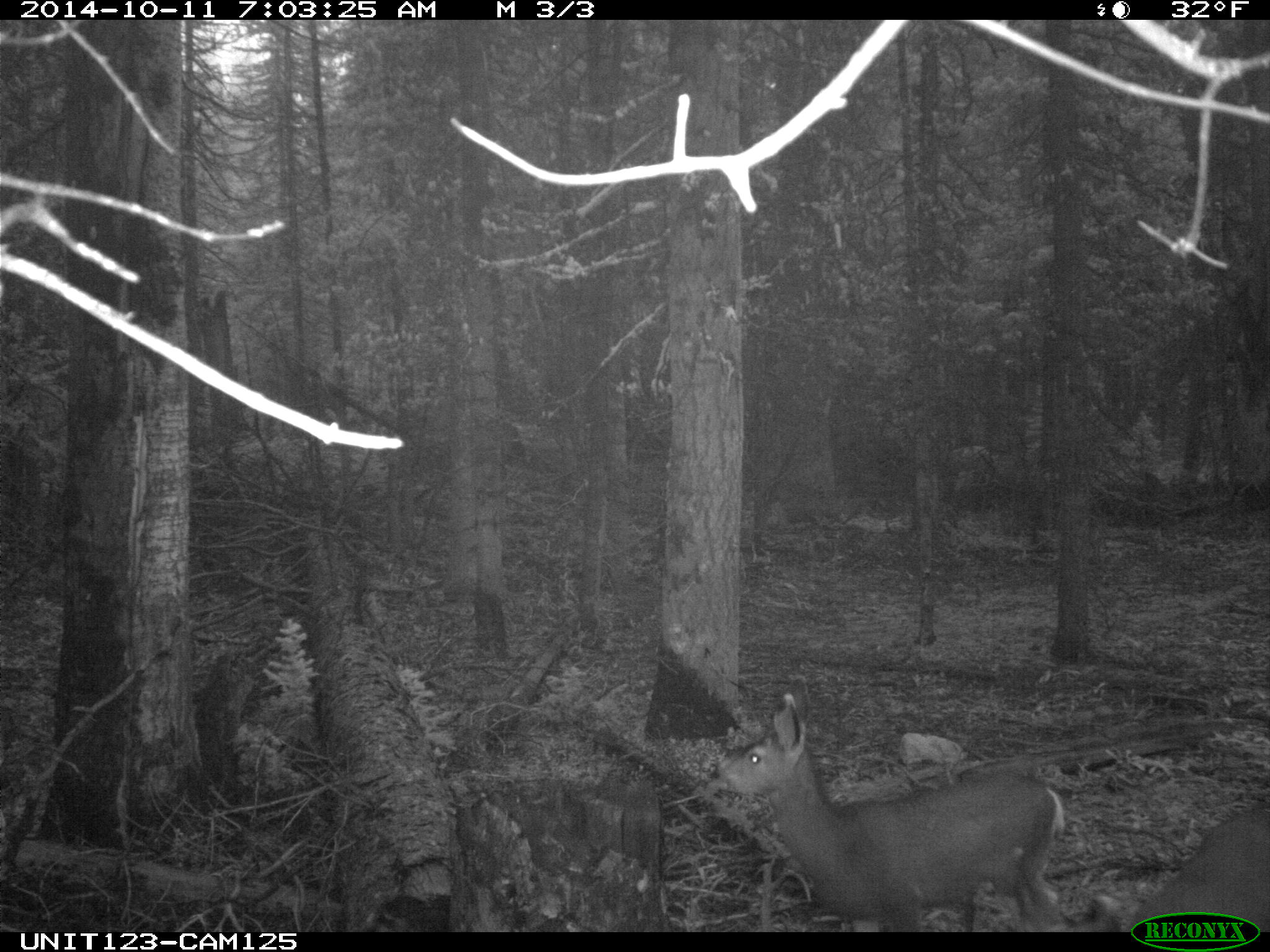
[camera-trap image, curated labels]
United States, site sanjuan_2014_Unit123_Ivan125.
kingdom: Animalia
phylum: Chordata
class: Mammalia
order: Artiodactyla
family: Cervidae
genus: Odocoileus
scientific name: Odocoileus hemionus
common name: mule deer